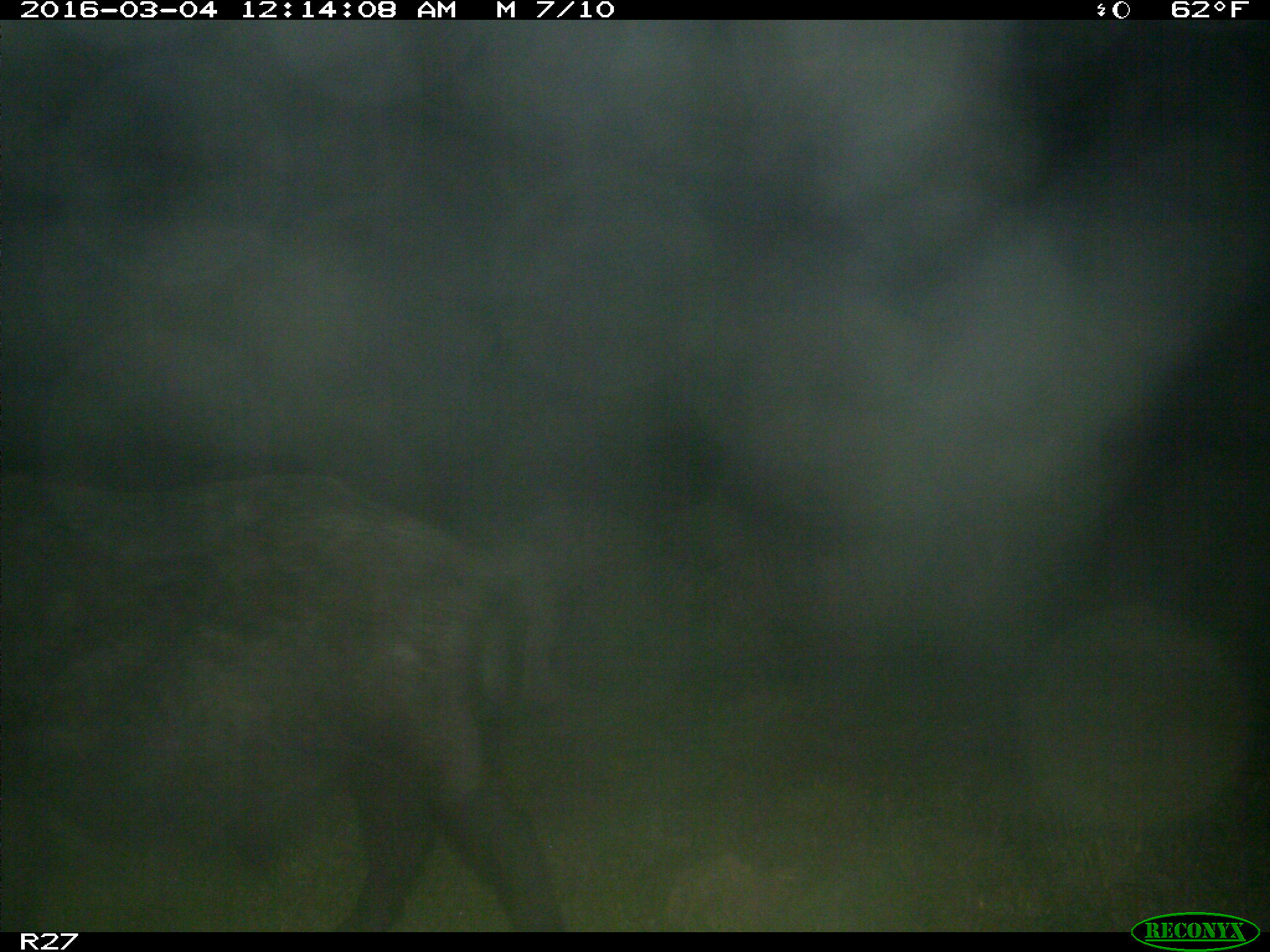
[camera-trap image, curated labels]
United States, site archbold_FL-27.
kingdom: Animalia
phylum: Chordata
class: Mammalia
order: Artiodactyla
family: Suidae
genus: Sus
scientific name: Sus scrofa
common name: wild boar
Sus scrofa (wild boar).